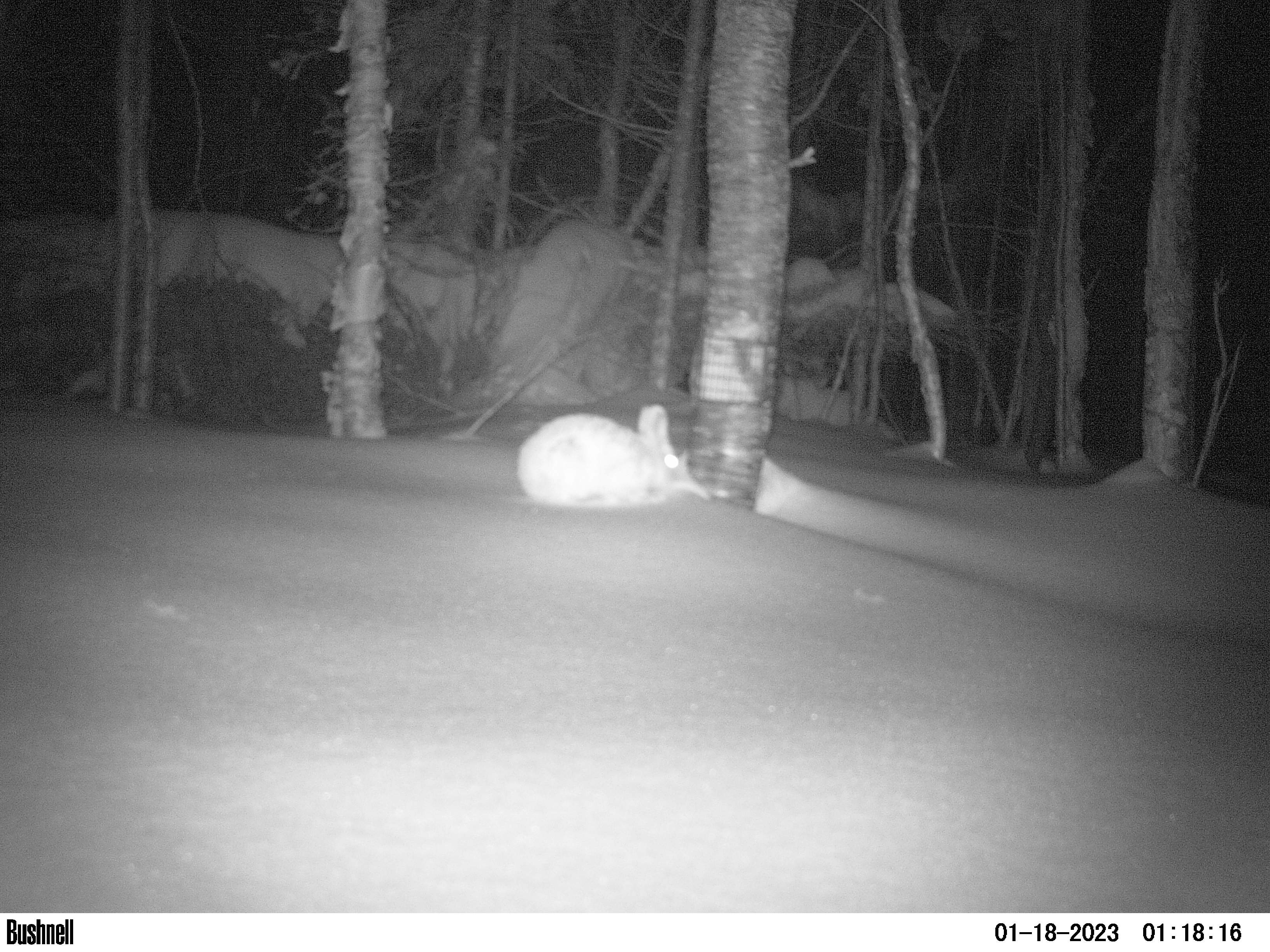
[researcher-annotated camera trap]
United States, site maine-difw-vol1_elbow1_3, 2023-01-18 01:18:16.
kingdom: Animalia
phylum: Chordata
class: Mammalia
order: Lagomorpha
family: Leporidae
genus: Lepus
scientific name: Lepus americanus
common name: snowshoe hare